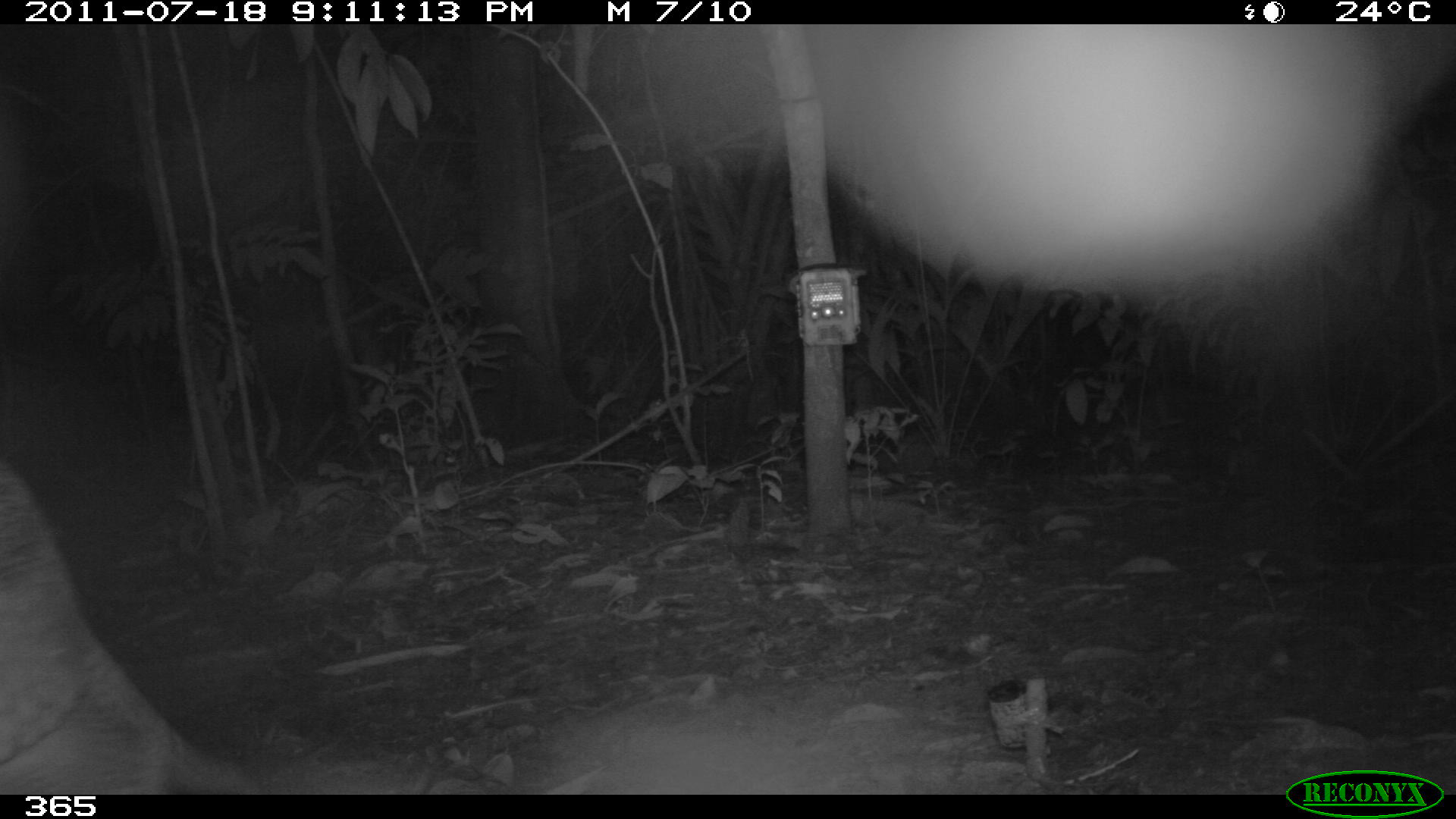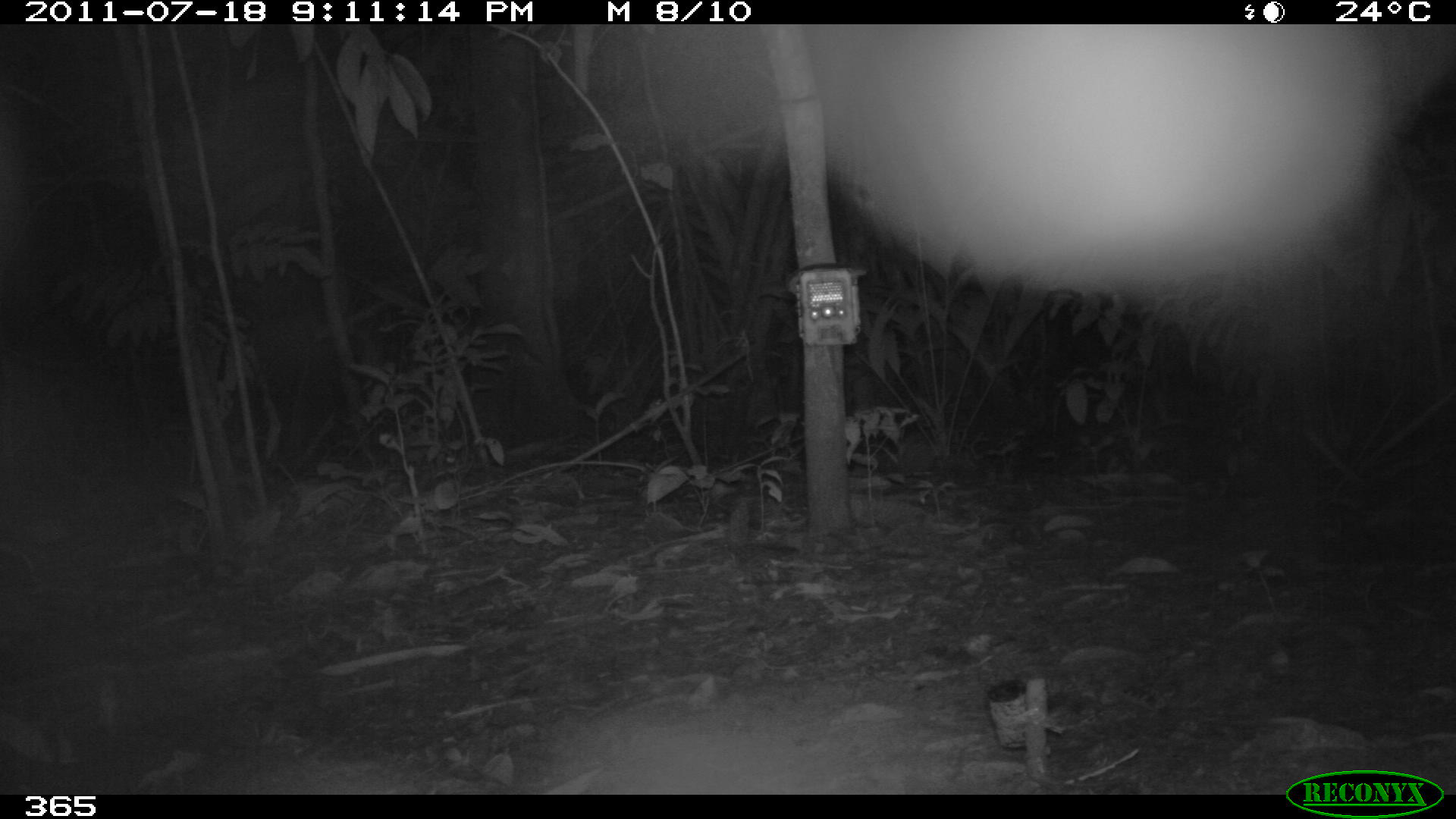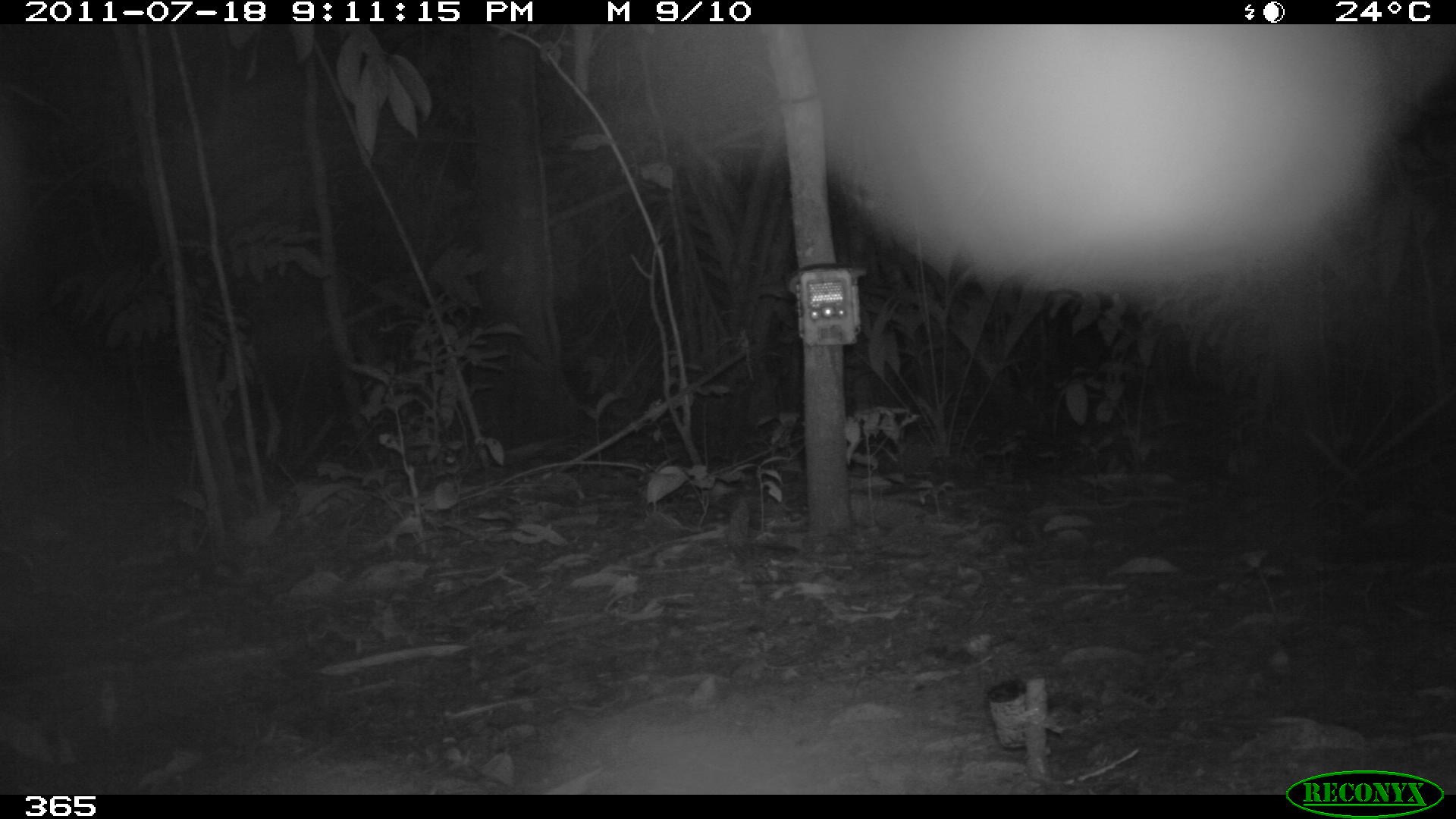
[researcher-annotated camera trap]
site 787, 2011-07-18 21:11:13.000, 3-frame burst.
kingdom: Animalia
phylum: Chordata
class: Mammalia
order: Cingulata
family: Chlamyphoridae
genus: Priodontes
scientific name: Priodontes maximus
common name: giant armadillo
Priodontes maximus (giant armadillo).